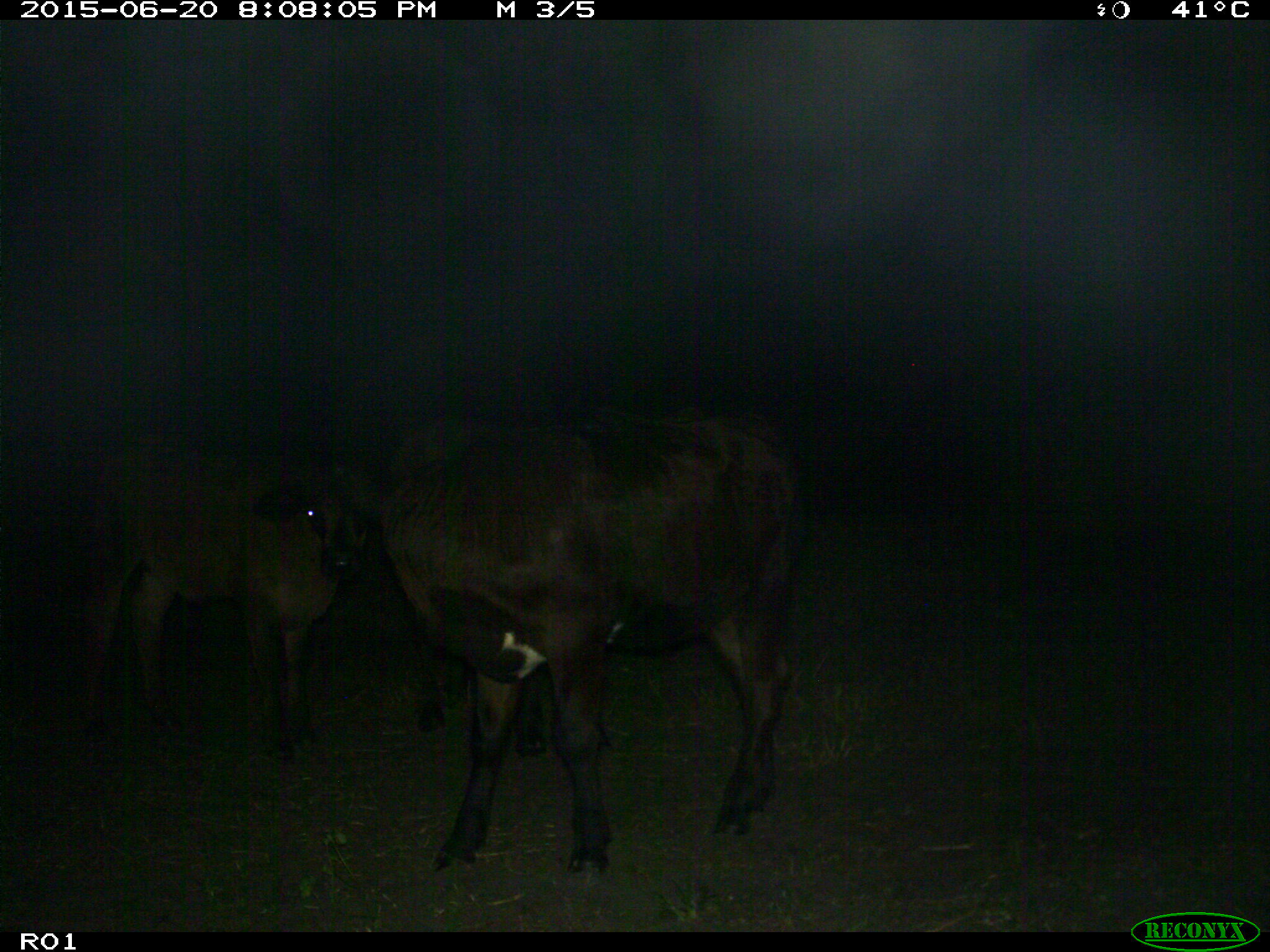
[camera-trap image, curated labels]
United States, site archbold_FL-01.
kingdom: Animalia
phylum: Chordata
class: Mammalia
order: Artiodactyla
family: Bovidae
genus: Bos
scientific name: Bos taurus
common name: domestic cow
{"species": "Bos taurus (domestic cow)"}